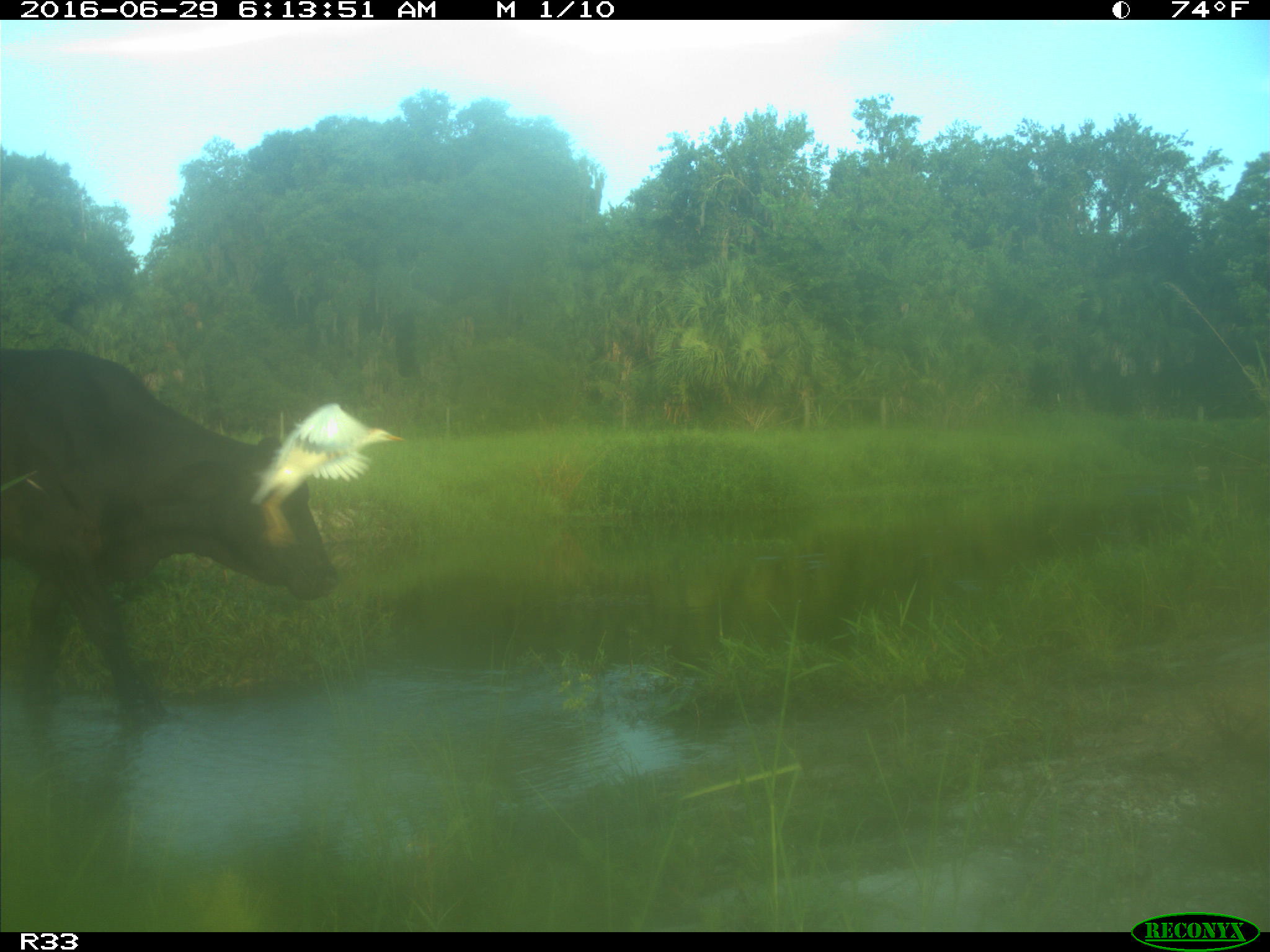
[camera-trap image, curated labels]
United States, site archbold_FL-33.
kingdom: Animalia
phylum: Chordata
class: Mammalia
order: Artiodactyla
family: Bovidae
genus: Bos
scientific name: Bos taurus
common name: domestic cow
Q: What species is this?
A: Bos taurus (domestic cow).